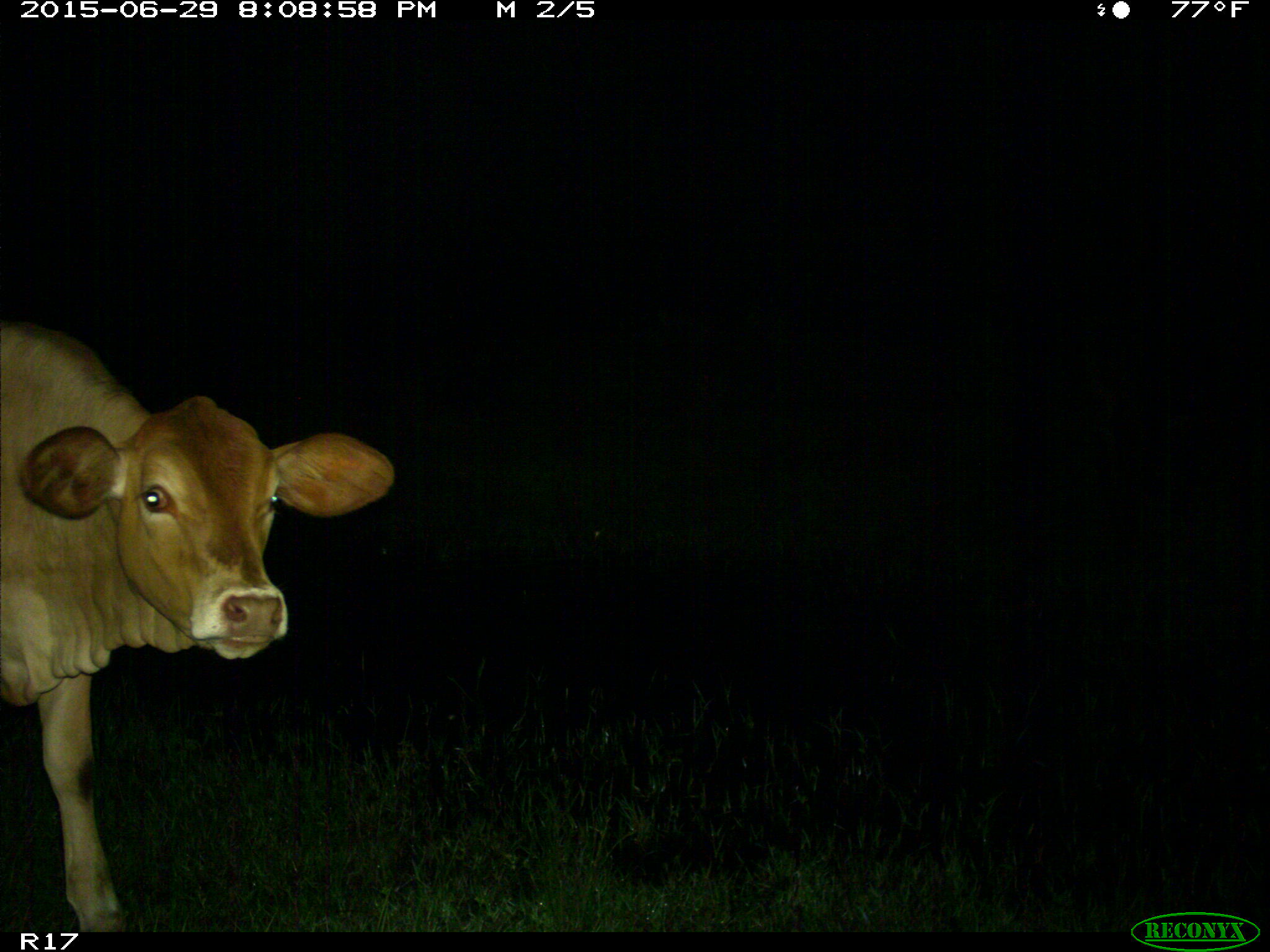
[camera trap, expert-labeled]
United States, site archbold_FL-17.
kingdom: Animalia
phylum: Chordata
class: Mammalia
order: Artiodactyla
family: Bovidae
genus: Bos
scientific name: Bos taurus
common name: domestic cow